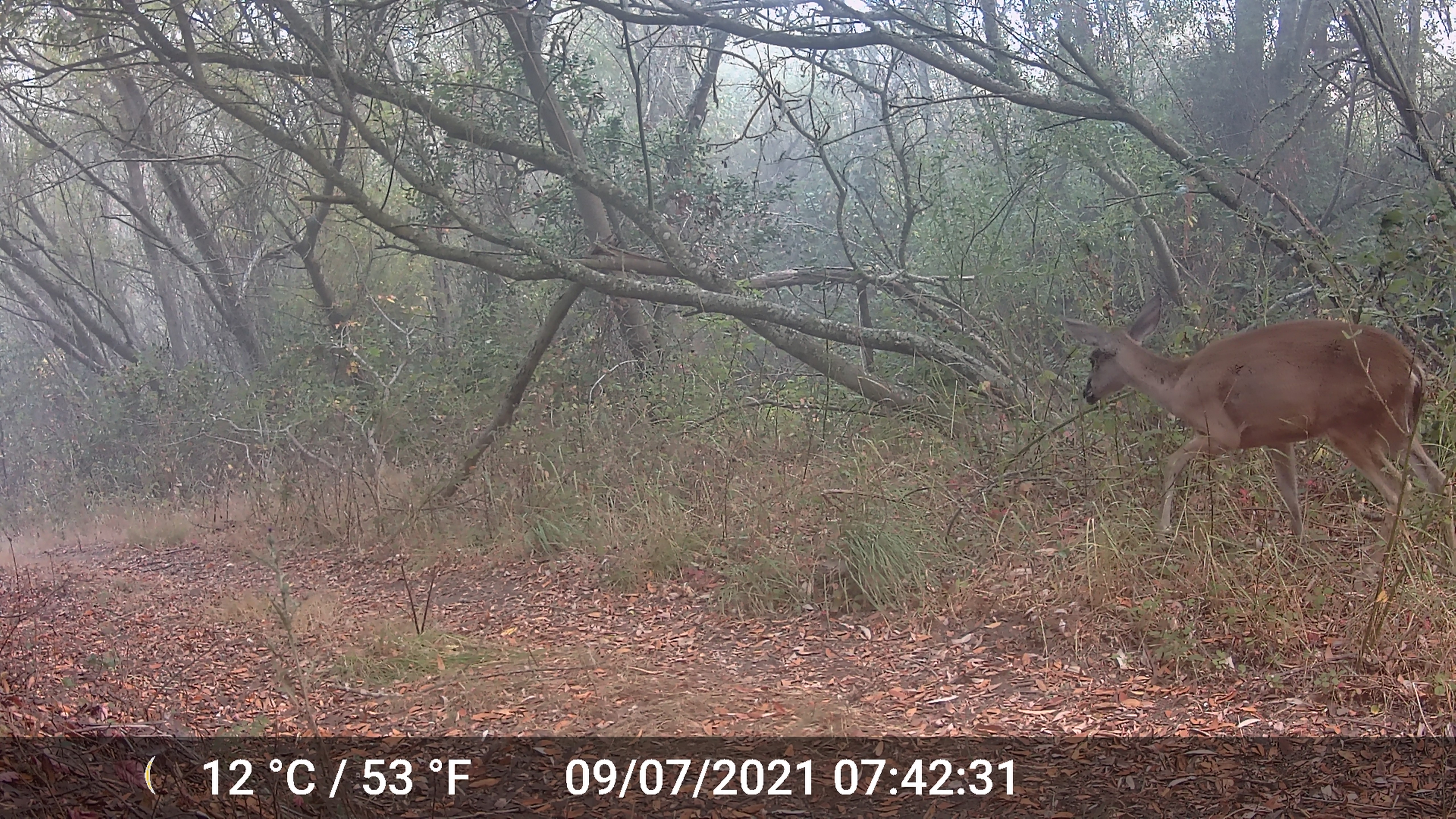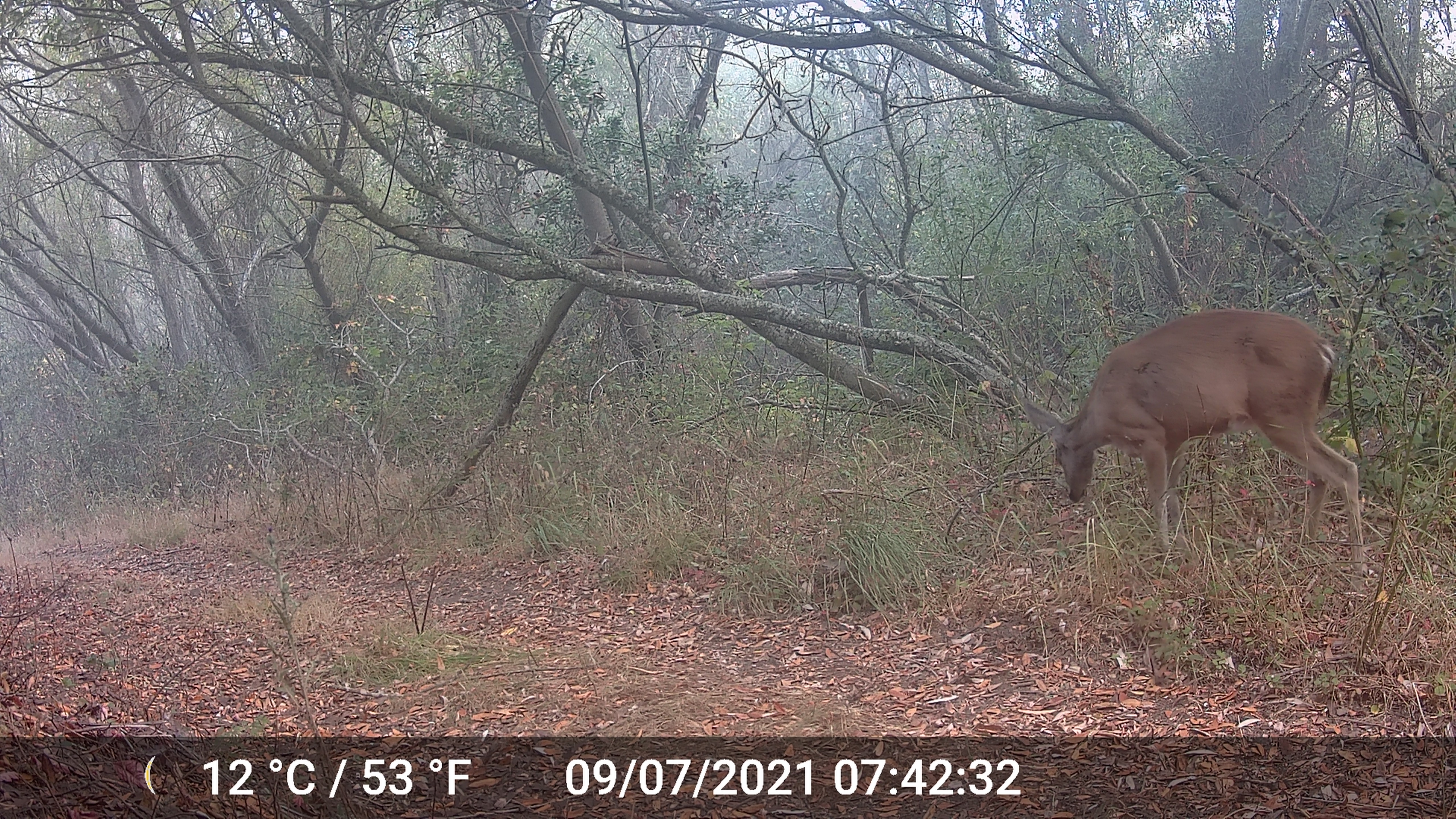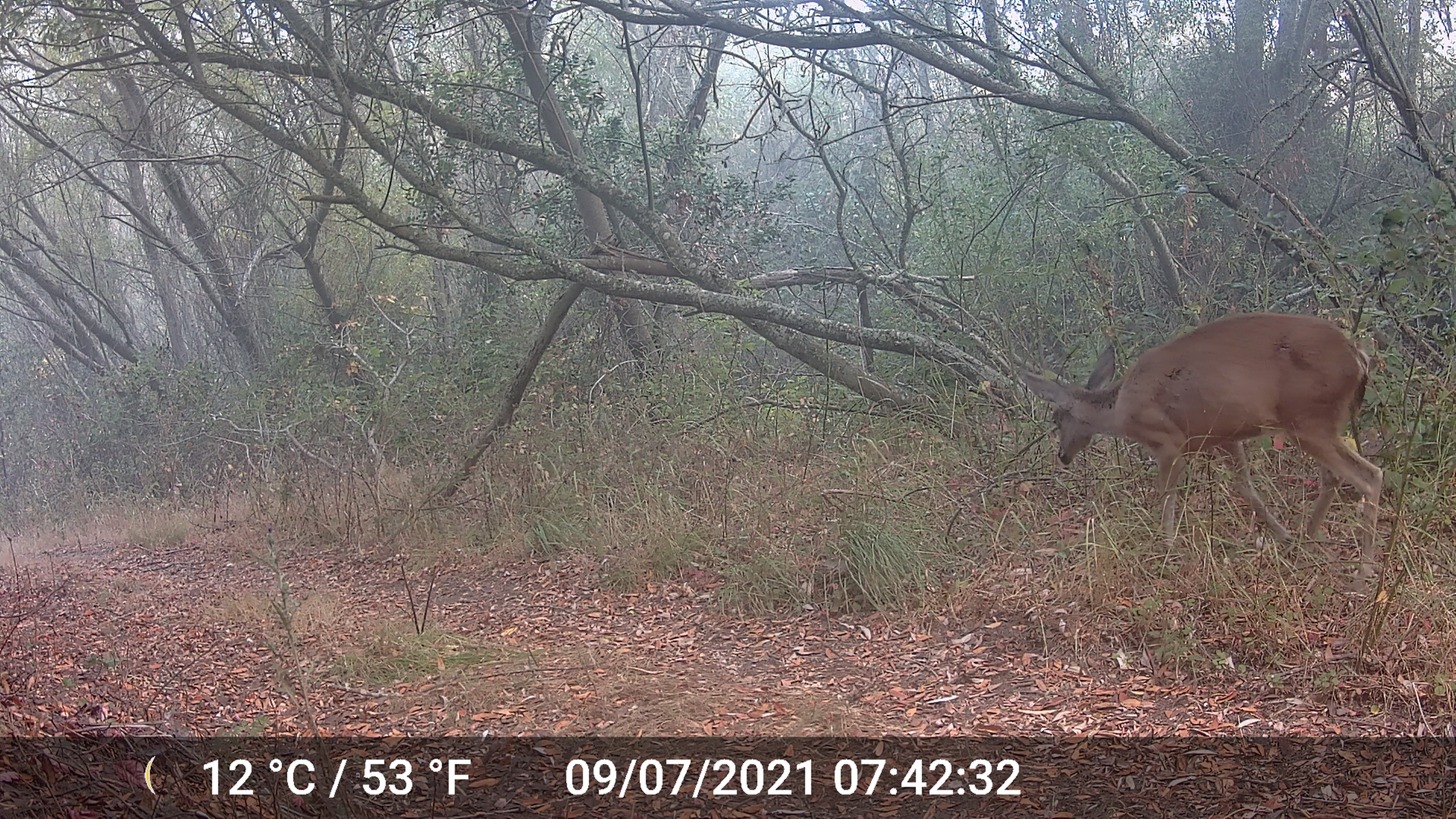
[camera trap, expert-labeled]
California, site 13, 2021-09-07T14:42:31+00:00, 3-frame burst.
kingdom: Animalia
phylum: Chordata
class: Mammalia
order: Artiodactyla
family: Cervidae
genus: Odocoileus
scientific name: Odocoileus hemionus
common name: mule deer